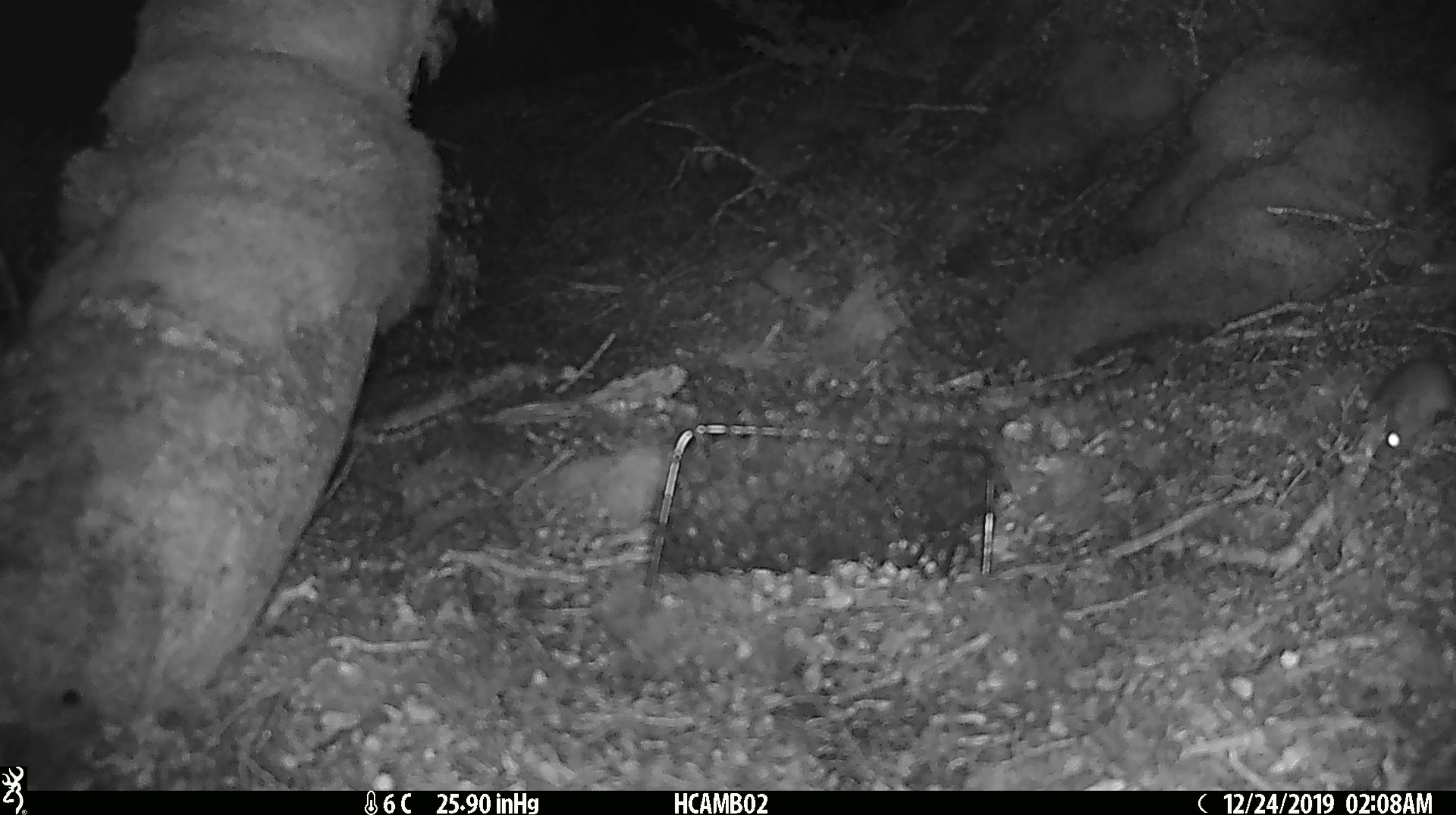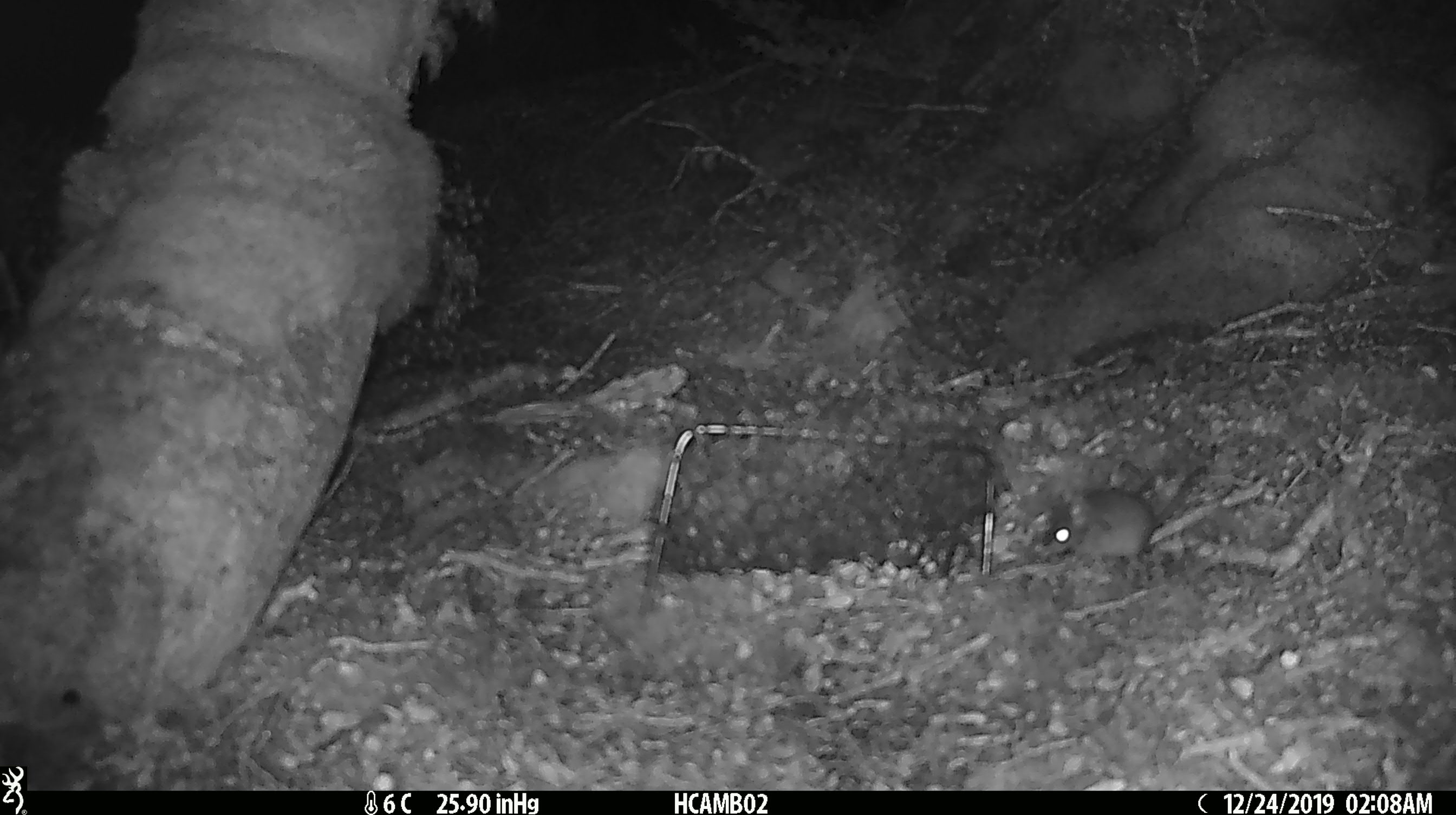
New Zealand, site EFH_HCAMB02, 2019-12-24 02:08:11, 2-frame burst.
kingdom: Animalia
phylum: Chordata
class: Mammalia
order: Rodentia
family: Muridae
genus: Mus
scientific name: Mus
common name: mouse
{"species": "mouse (Mus)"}